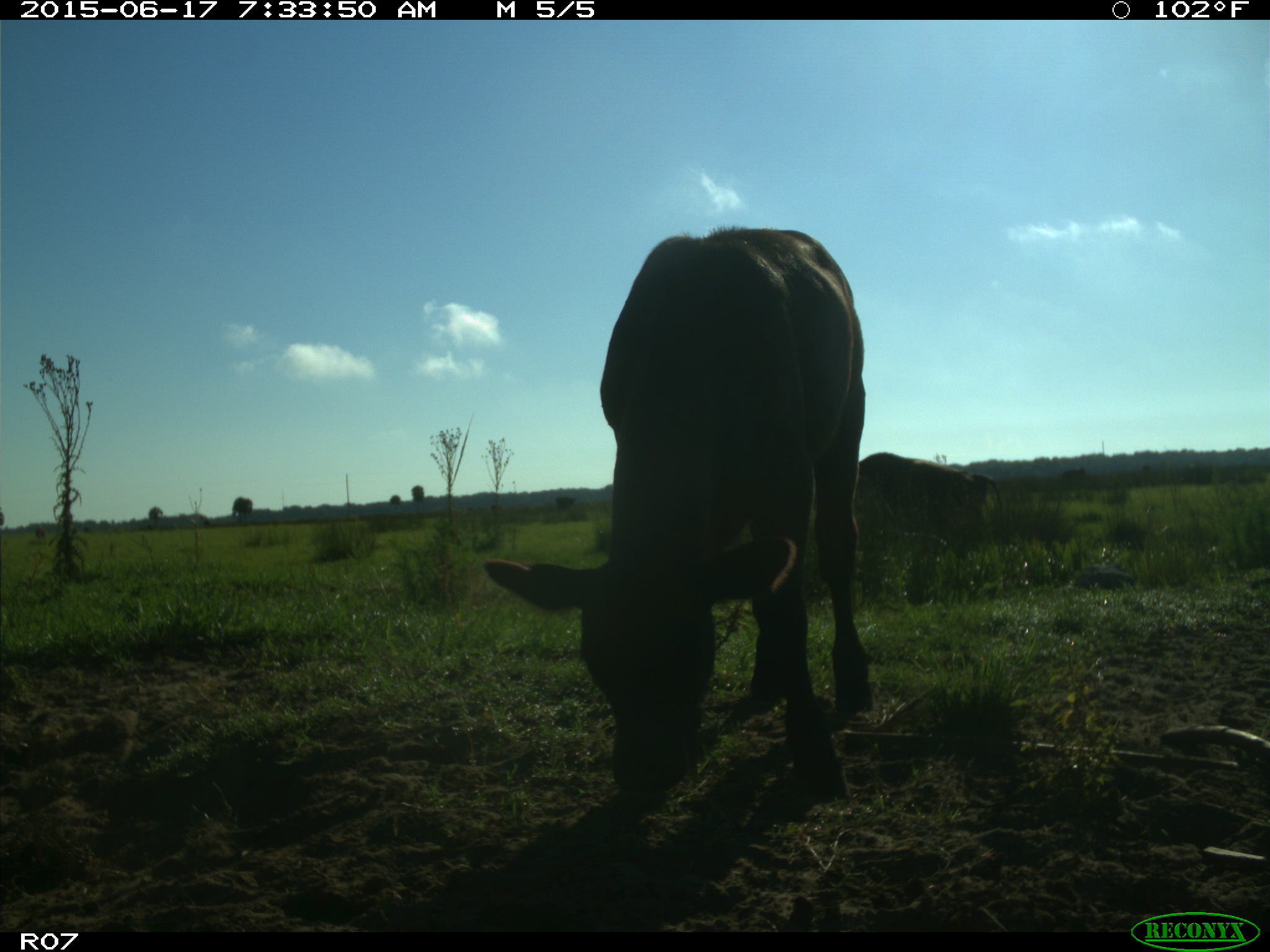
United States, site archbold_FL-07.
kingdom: Animalia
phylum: Chordata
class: Mammalia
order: Artiodactyla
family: Bovidae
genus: Bos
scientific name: Bos taurus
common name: domestic cow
Bos taurus (domestic cow).